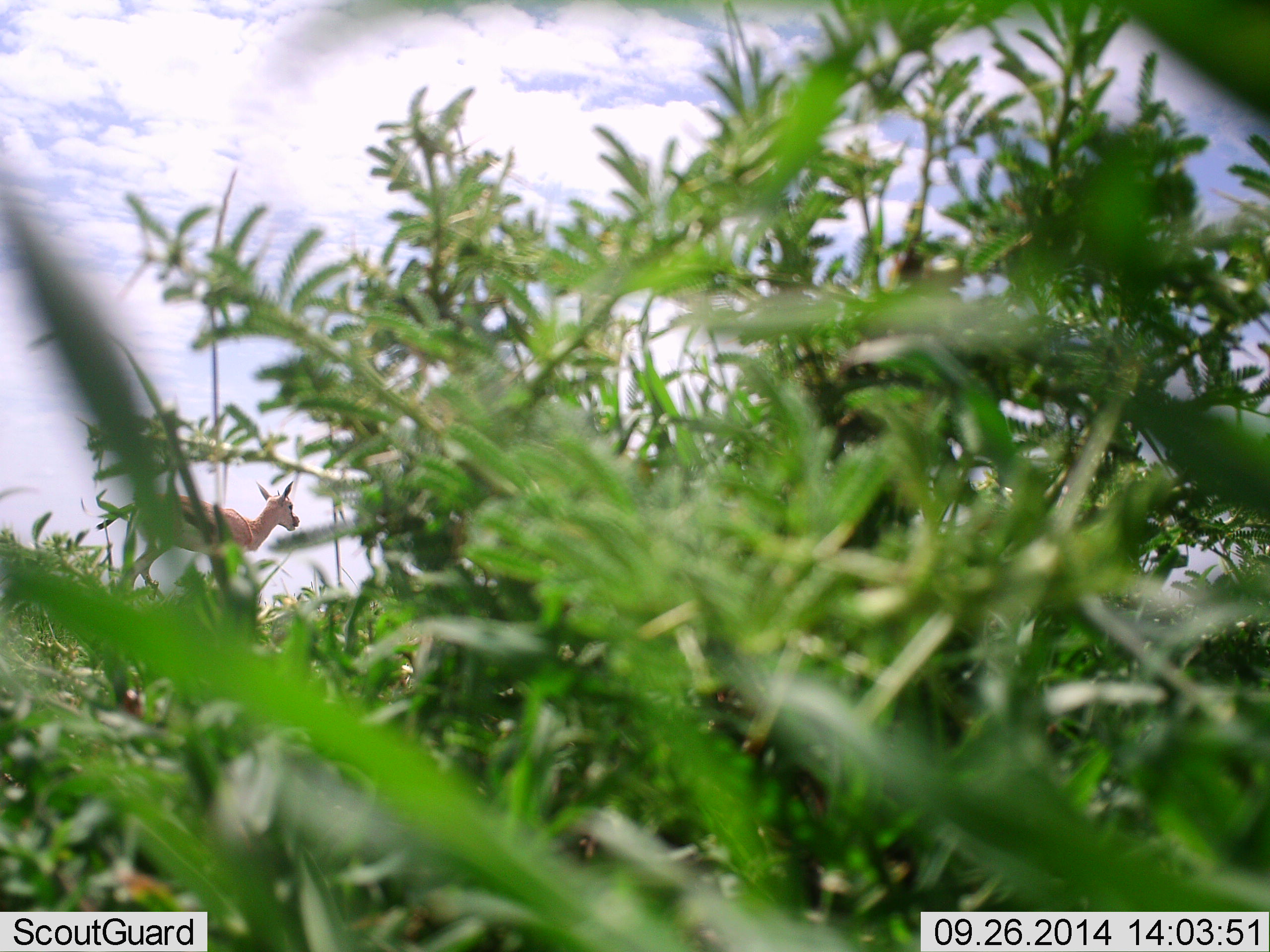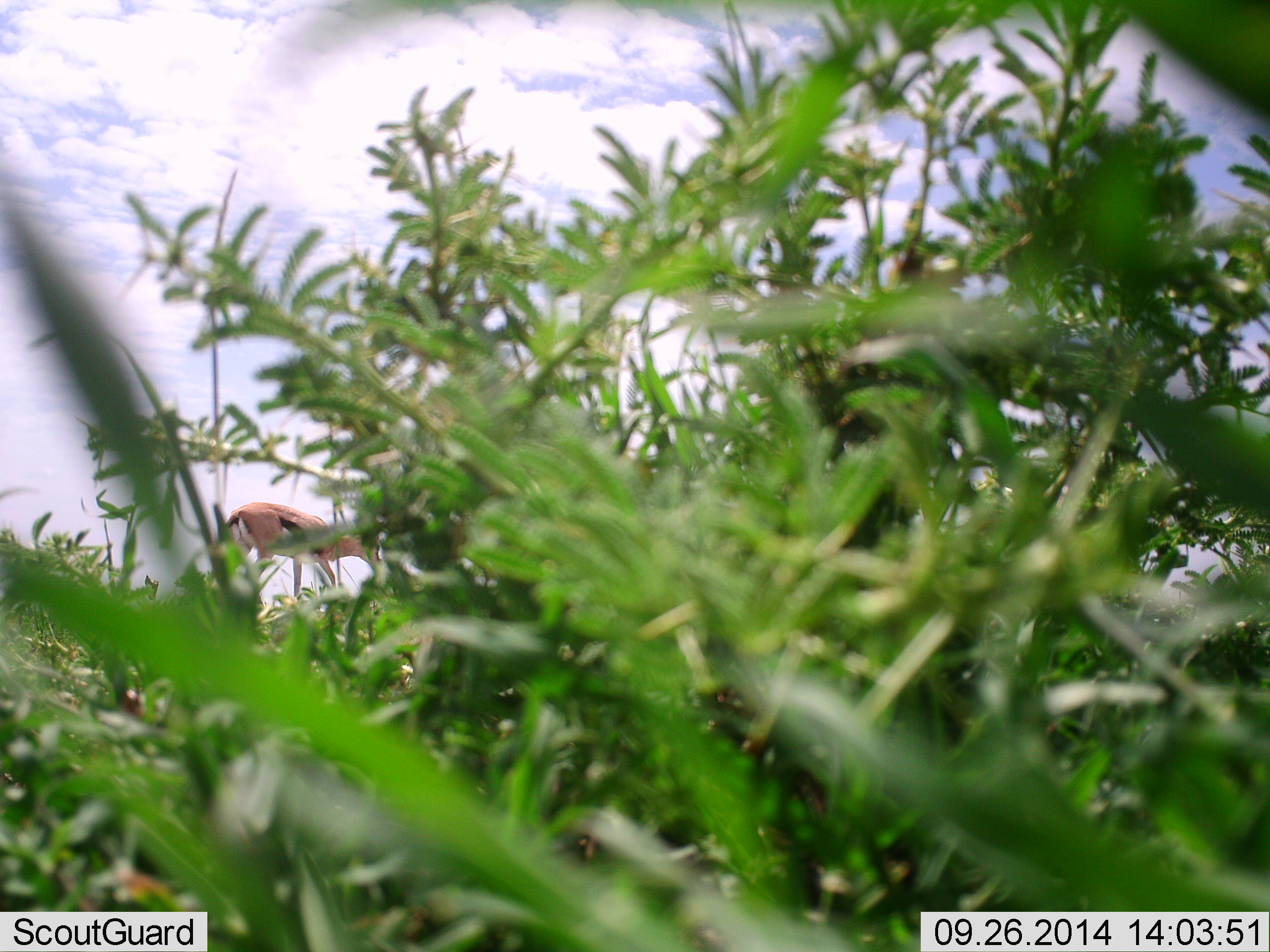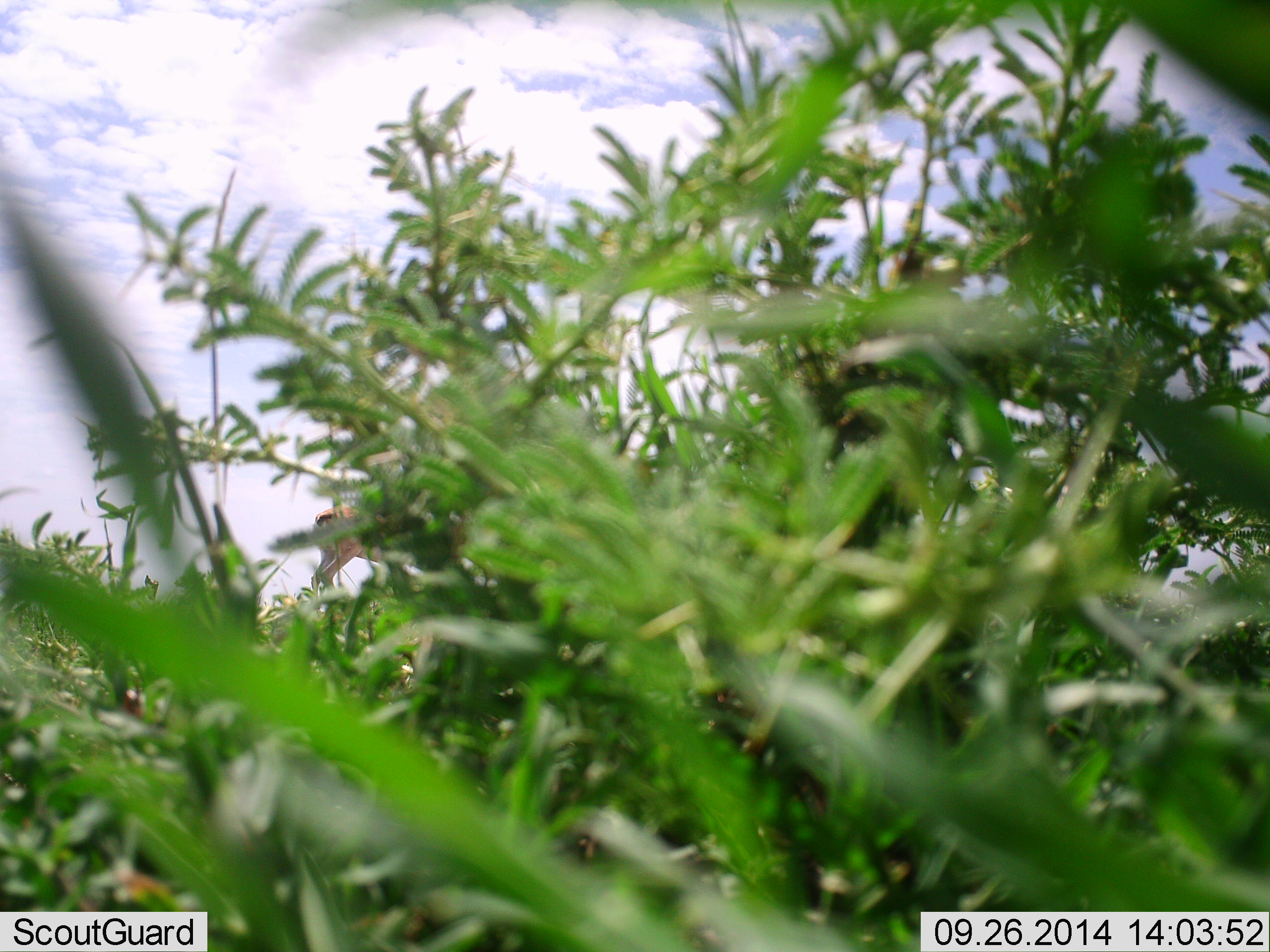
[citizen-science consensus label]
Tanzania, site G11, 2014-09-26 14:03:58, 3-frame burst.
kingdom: Animalia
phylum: Chordata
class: Mammalia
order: Artiodactyla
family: Bovidae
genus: Eudorcas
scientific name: Eudorcas thomsonii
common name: thomson's gazelle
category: gazellethomsons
Gazellethomsons (thomson's gazelle) (Eudorcas thomsonii), count 1. Behavior (volunteer vote fractions): standing 0%, resting 0%, moving 90%, interacting 0%. Young present (vote fraction): 0%. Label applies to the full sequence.